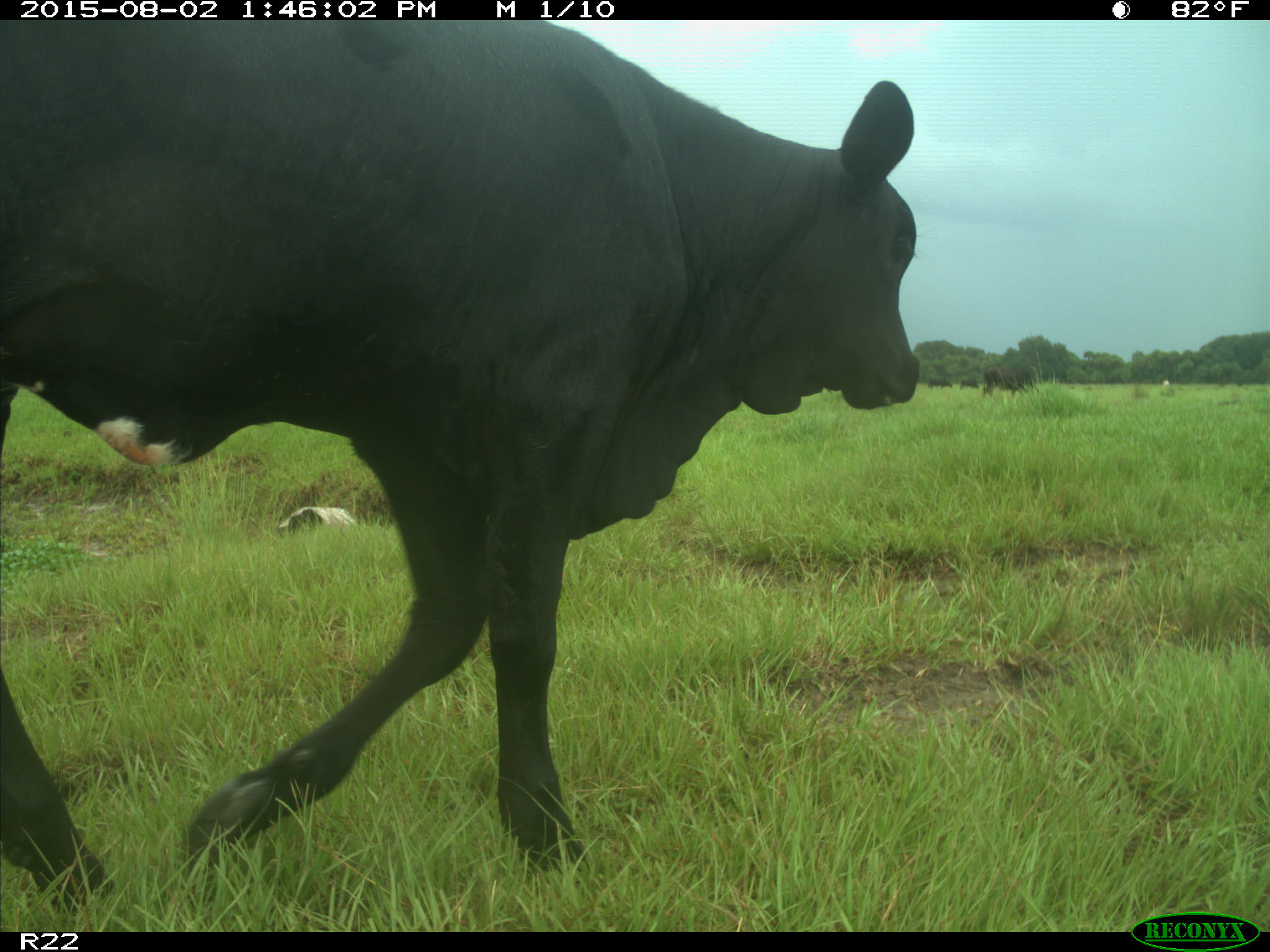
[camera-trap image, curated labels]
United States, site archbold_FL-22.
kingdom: Animalia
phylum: Chordata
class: Mammalia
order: Artiodactyla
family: Bovidae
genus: Bos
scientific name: Bos taurus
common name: domestic cow